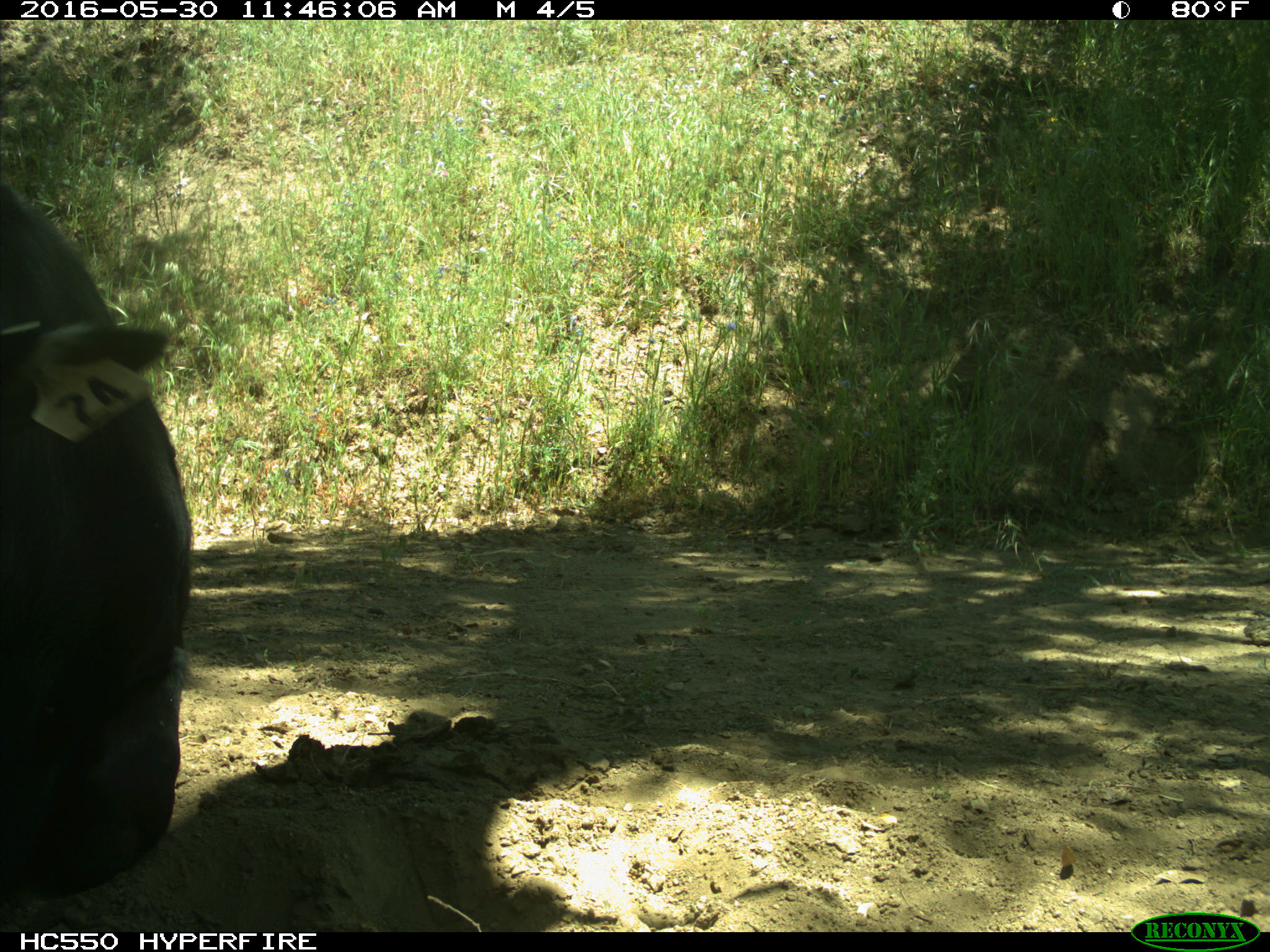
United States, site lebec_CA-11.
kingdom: Animalia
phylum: Chordata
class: Mammalia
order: Artiodactyla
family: Bovidae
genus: Bos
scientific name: Bos taurus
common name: domestic cow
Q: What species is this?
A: Bos taurus (domestic cow).